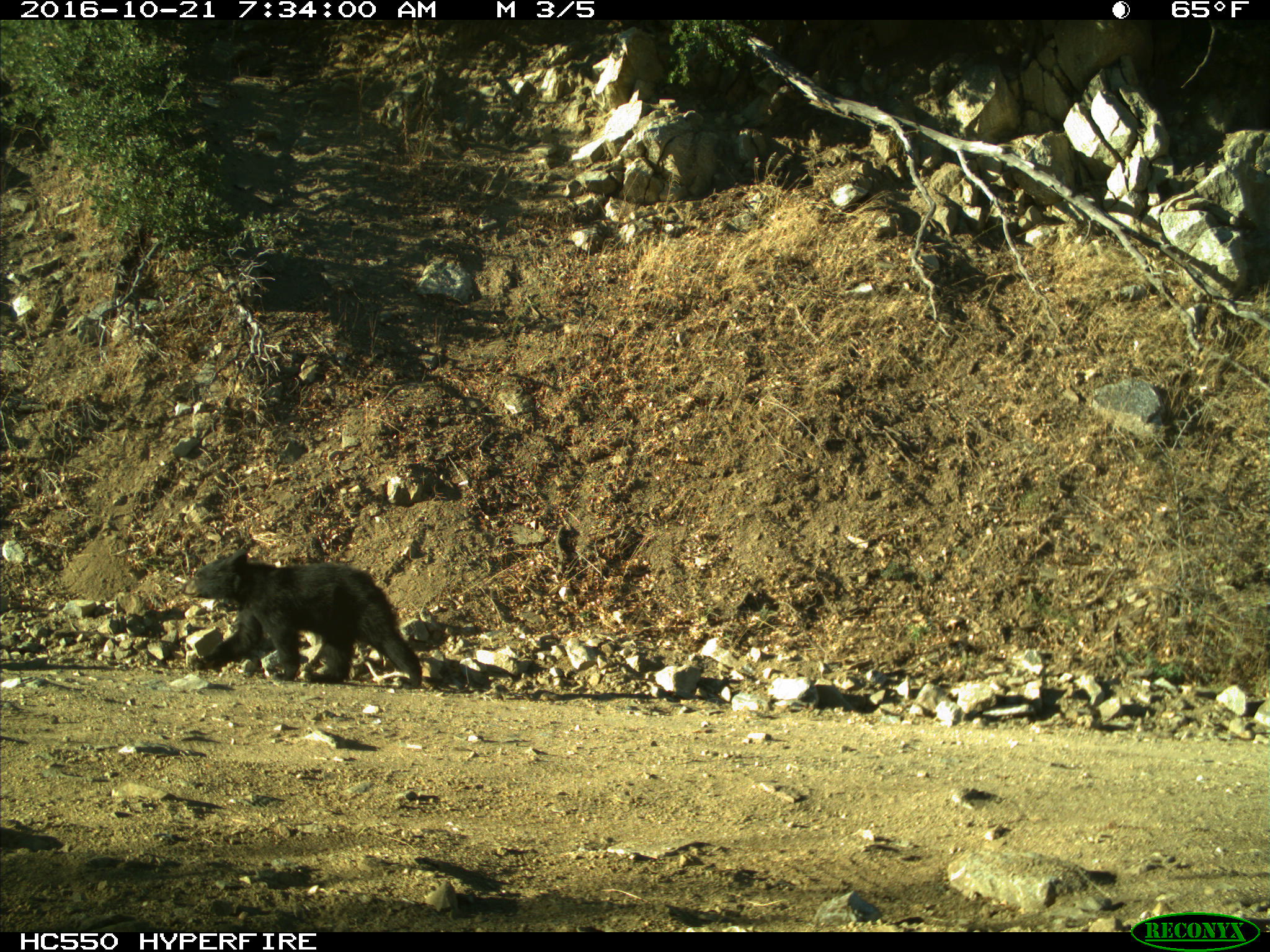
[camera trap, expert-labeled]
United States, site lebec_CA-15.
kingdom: Animalia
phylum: Chordata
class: Mammalia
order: Carnivora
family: Ursidae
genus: Ursus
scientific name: Ursus americanus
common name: american black bear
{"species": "Ursus americanus (american black bear)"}